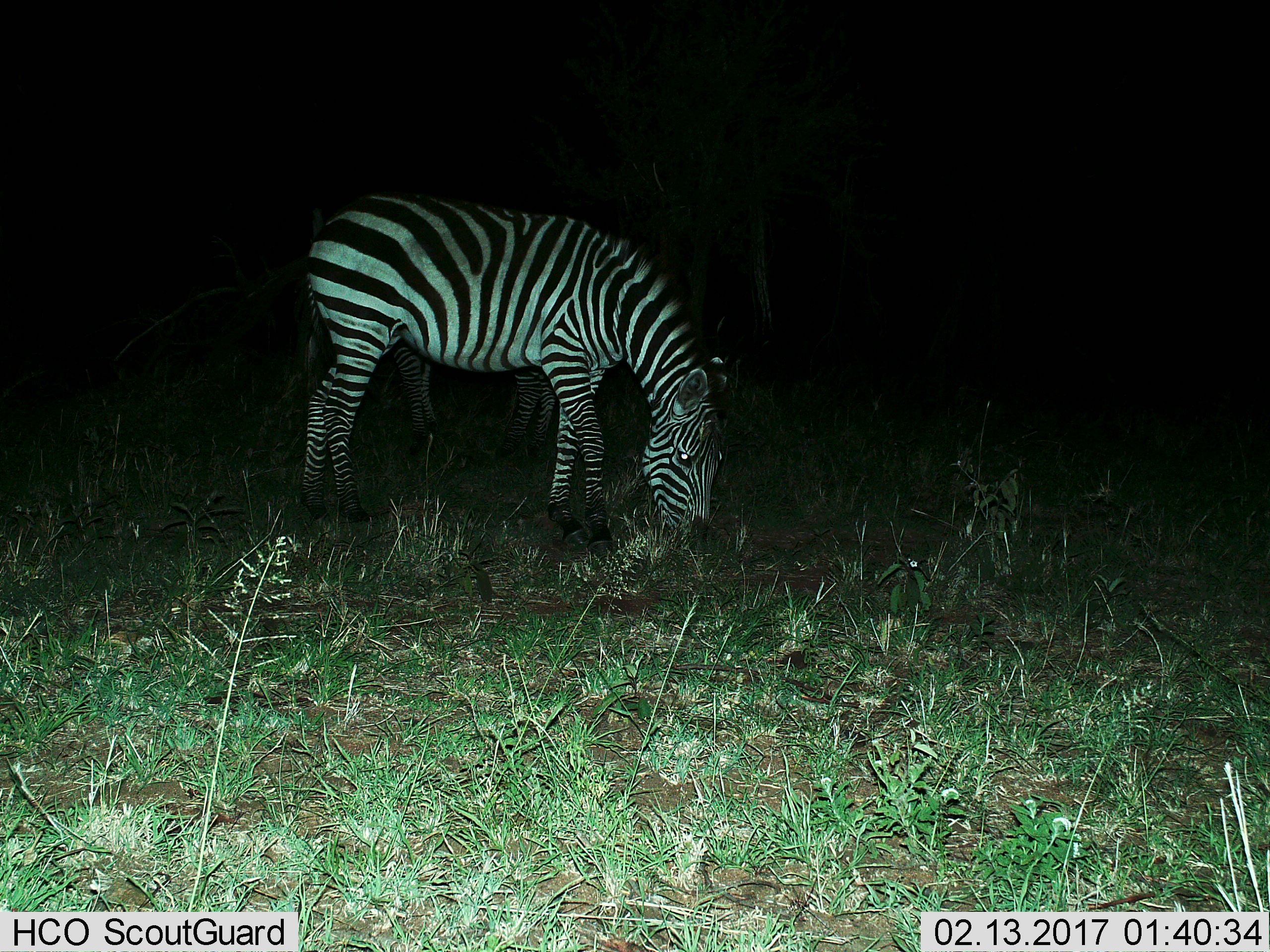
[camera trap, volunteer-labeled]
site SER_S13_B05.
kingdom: Animalia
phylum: Chordata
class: Mammalia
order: Perissodactyla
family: Equidae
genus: Equus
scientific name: Equus quagga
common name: plains zebra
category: zebraplains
Zebraplains (plains zebra) (Equus quagga), count 2. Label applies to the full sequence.